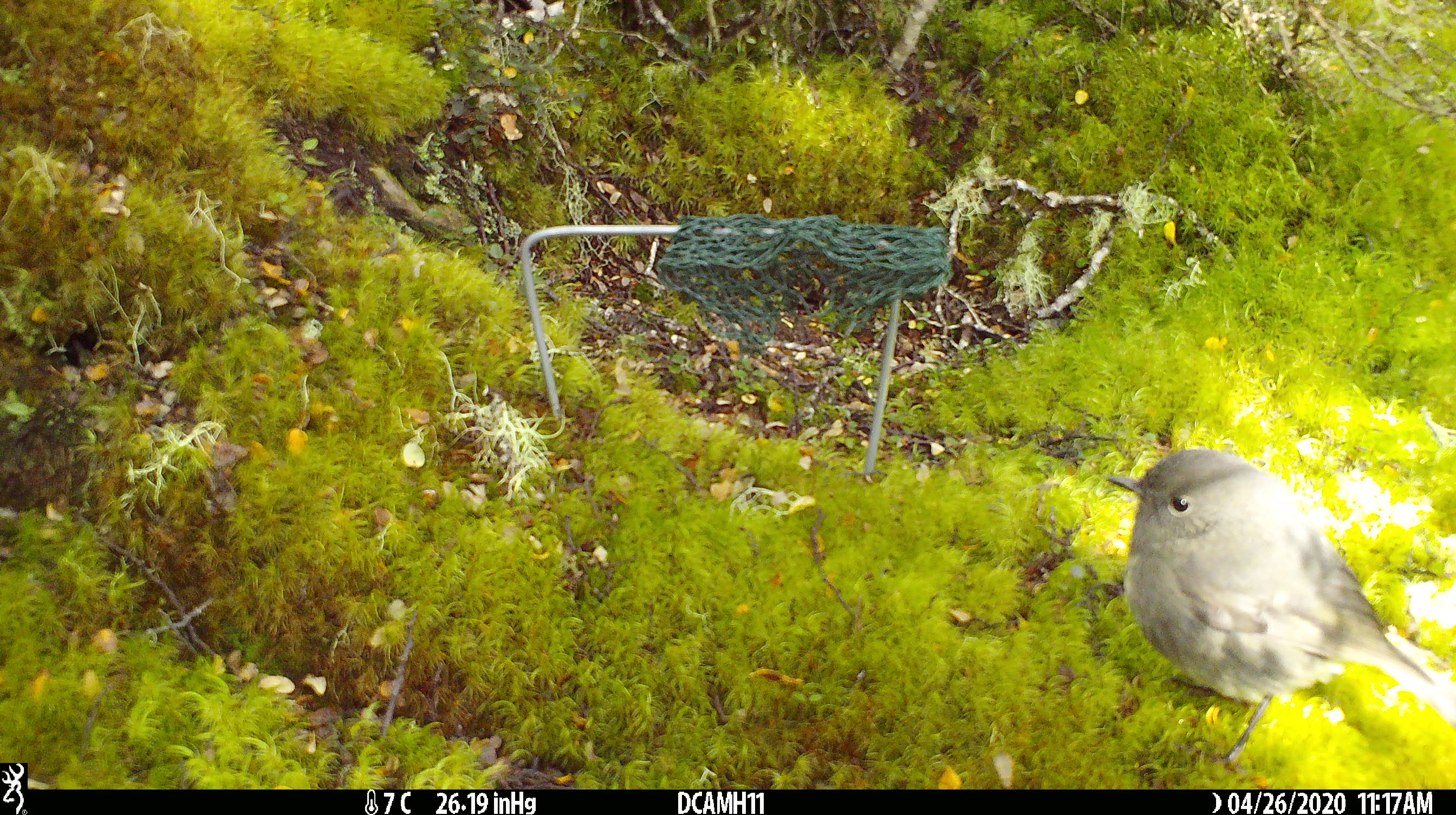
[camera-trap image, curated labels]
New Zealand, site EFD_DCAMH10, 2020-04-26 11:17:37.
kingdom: Animalia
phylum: Chordata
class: Aves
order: Passeriformes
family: Petroicidae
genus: Petroica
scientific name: Petroica australis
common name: new zealand robin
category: robin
Robin (new zealand robin) (Petroica australis).